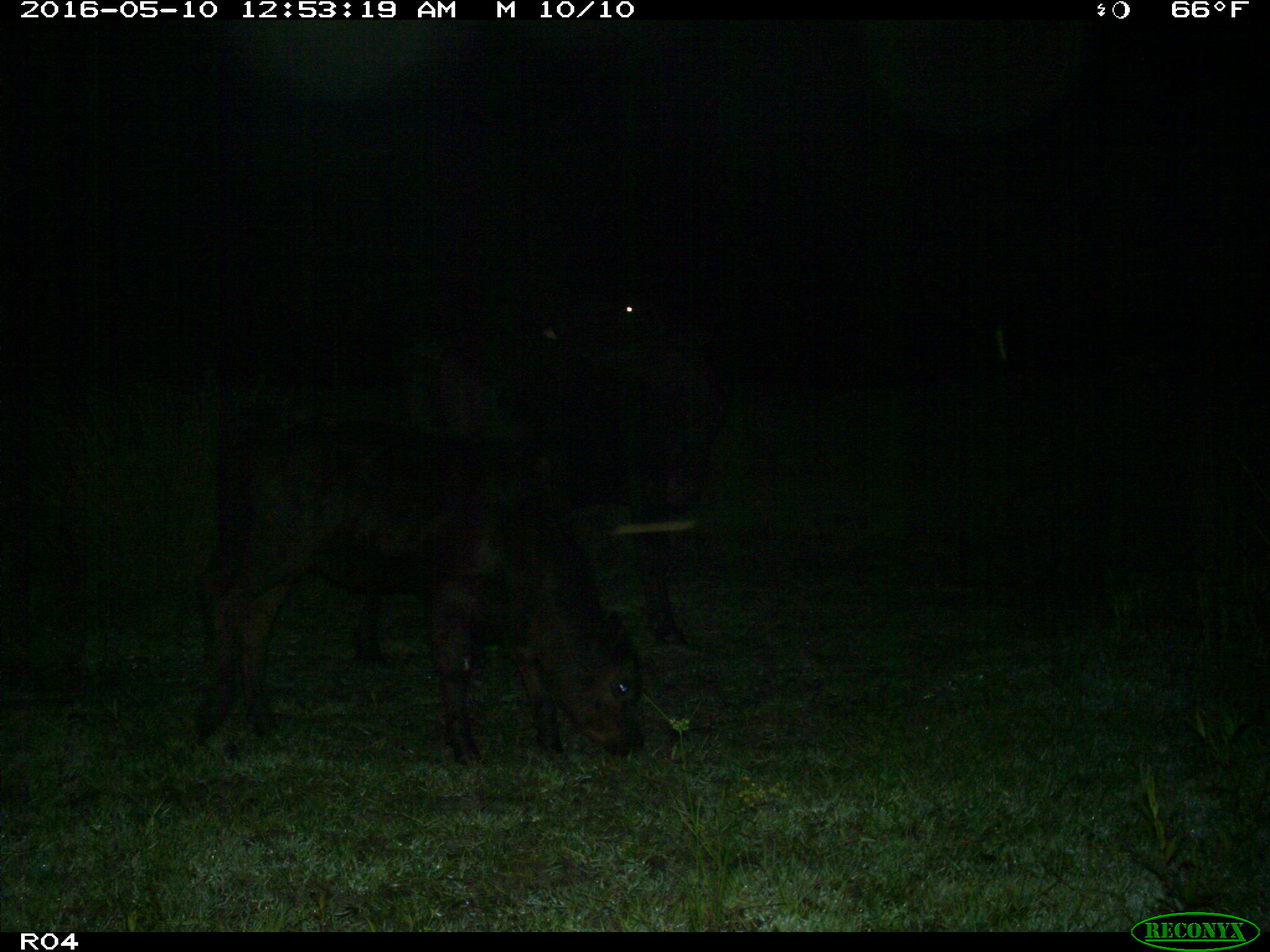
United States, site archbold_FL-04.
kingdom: Animalia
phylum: Chordata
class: Mammalia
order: Artiodactyla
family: Bovidae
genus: Bos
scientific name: Bos taurus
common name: domestic cow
Bos taurus (domestic cow).